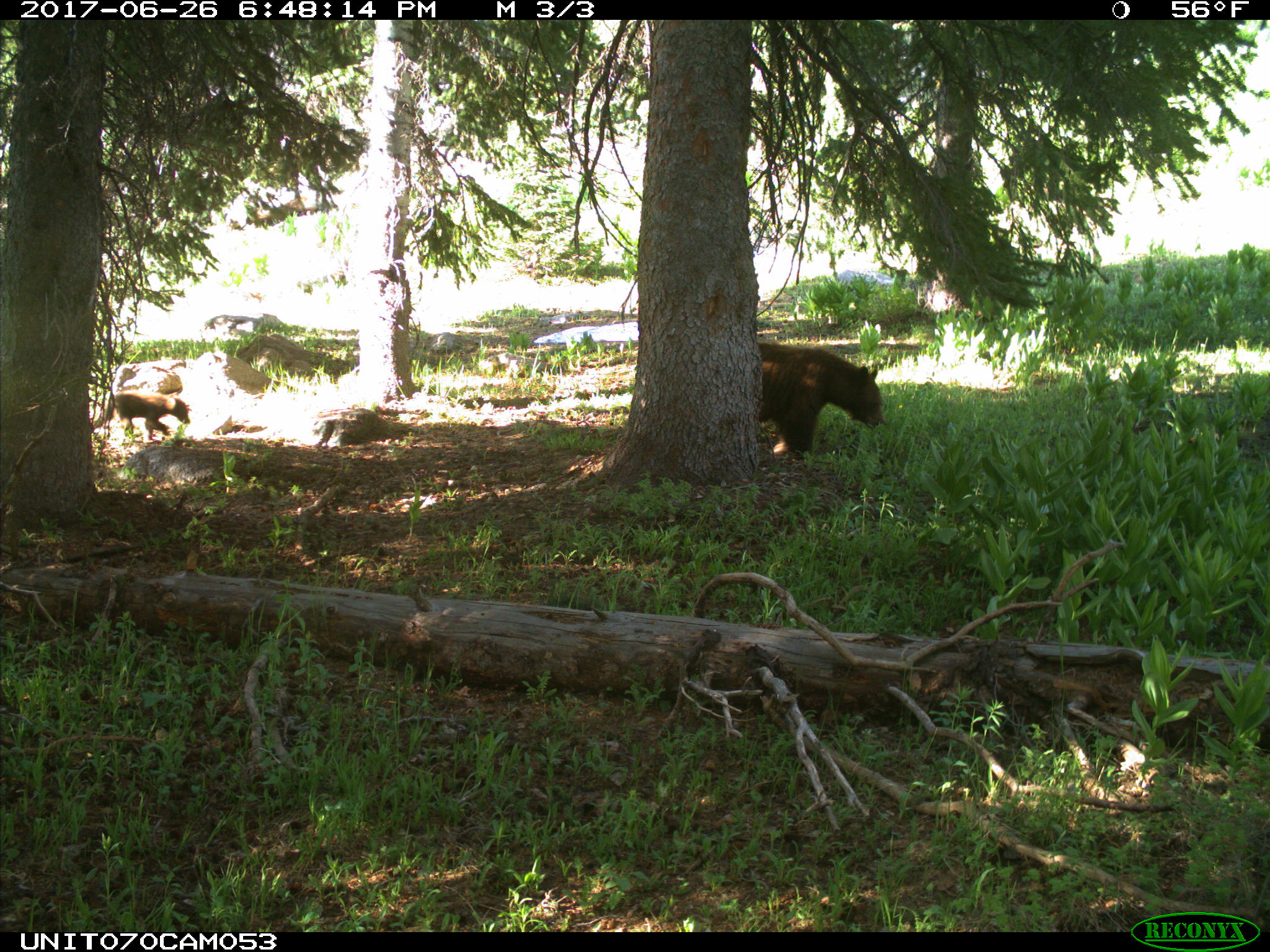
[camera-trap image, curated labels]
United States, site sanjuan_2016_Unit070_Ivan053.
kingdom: Animalia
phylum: Chordata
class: Mammalia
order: Carnivora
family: Ursidae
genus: Ursus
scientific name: Ursus americanus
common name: american black bear